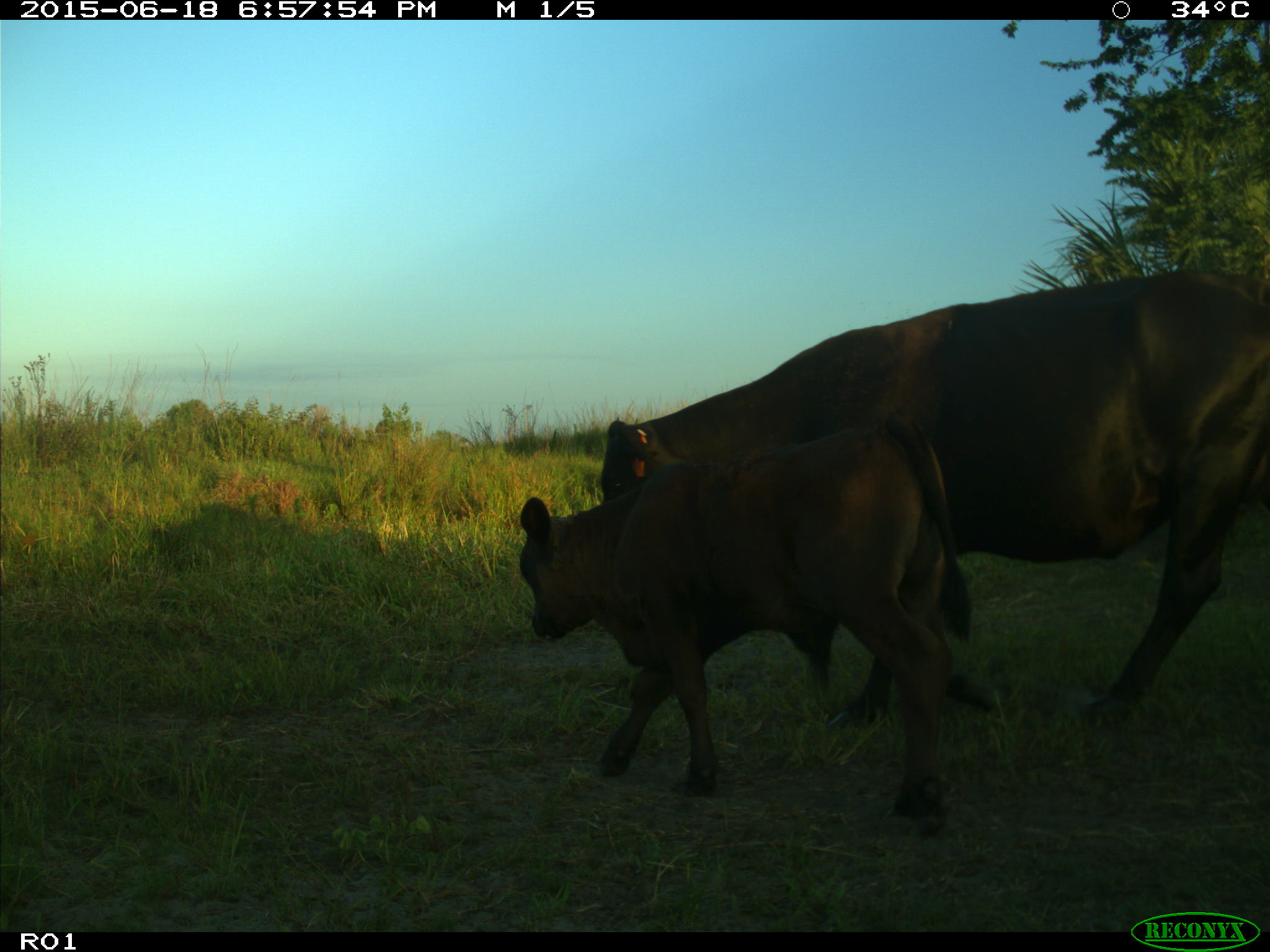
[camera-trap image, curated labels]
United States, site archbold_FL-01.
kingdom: Animalia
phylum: Chordata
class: Mammalia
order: Artiodactyla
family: Bovidae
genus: Bos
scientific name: Bos taurus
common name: domestic cow